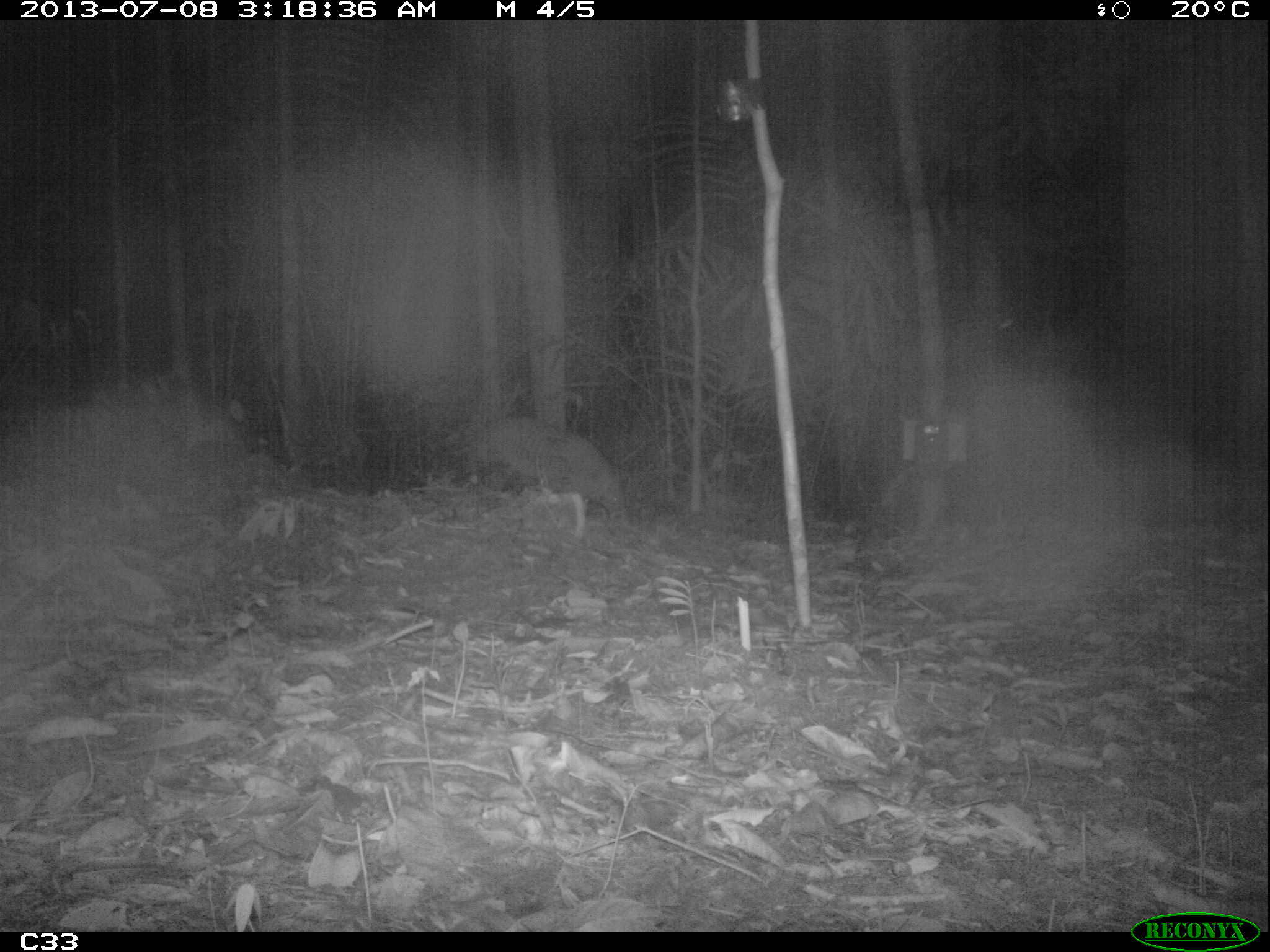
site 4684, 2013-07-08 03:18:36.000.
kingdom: Animalia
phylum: Chordata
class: Mammalia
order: Cingulata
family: Chlamyphoridae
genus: Priodontes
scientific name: Priodontes maximus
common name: giant armadillo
Priodontes maximus (giant armadillo), count 1, age adult.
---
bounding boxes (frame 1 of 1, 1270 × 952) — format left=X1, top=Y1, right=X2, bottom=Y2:
priodontes maximus: left=478, top=416, right=625, bottom=514